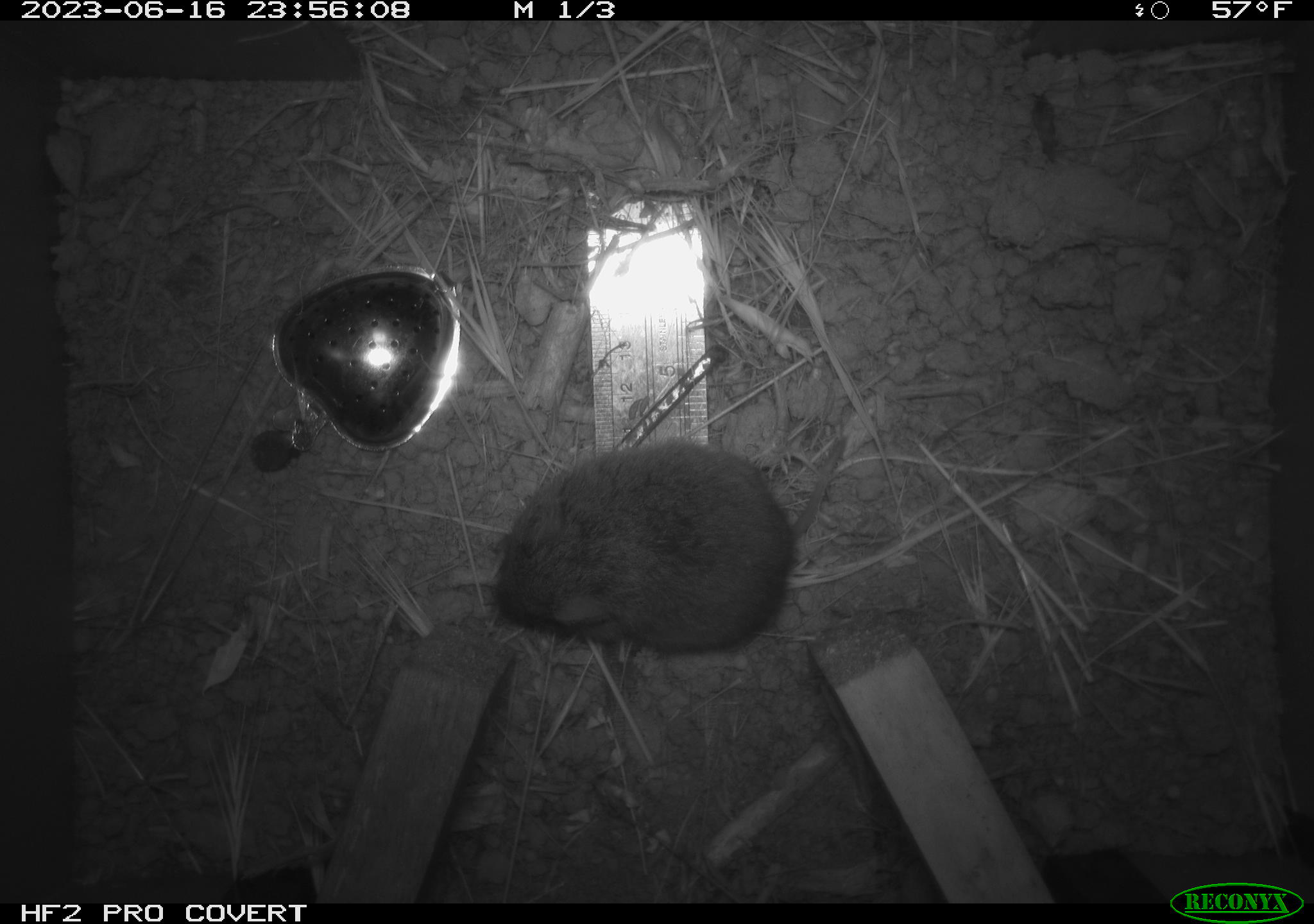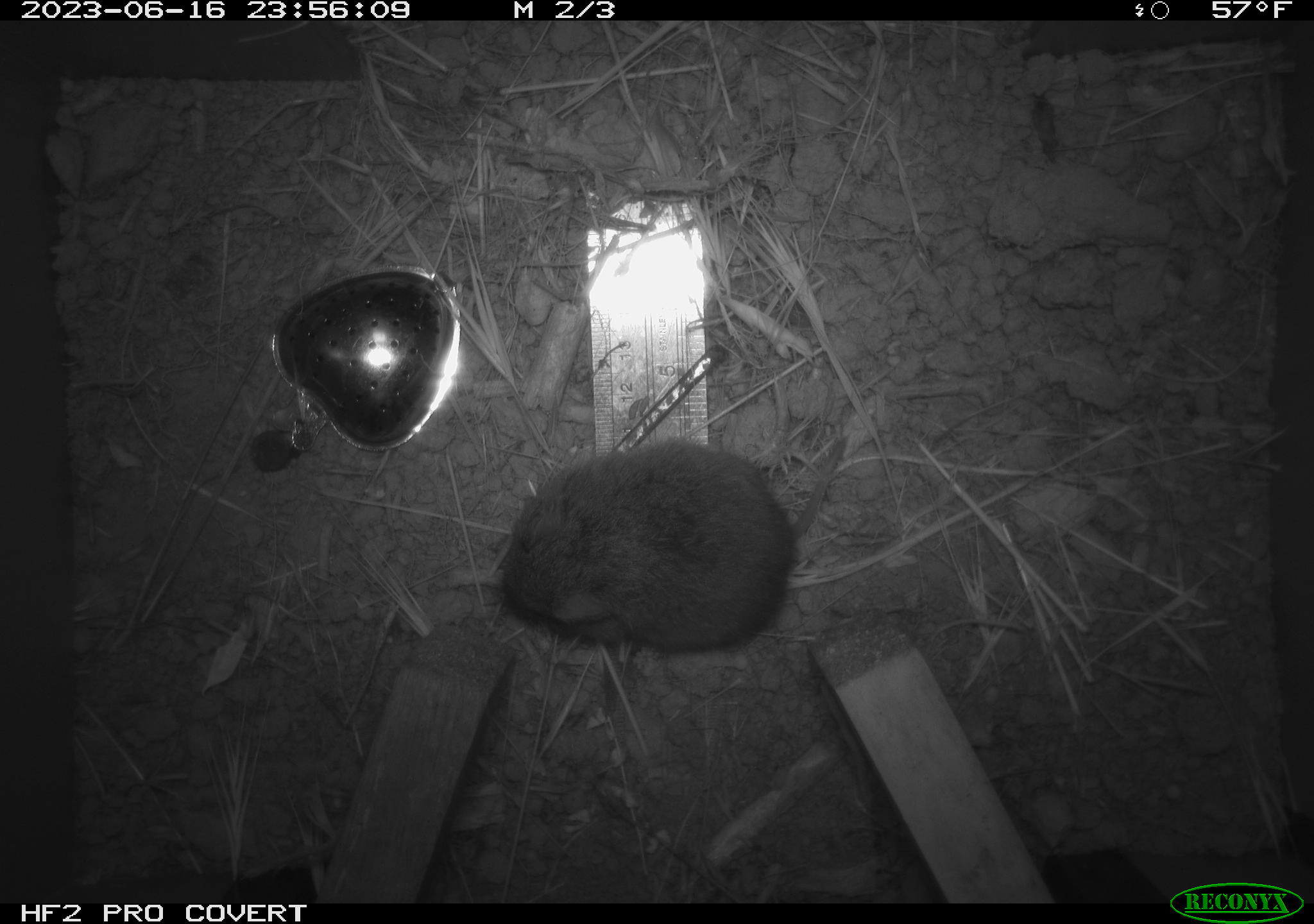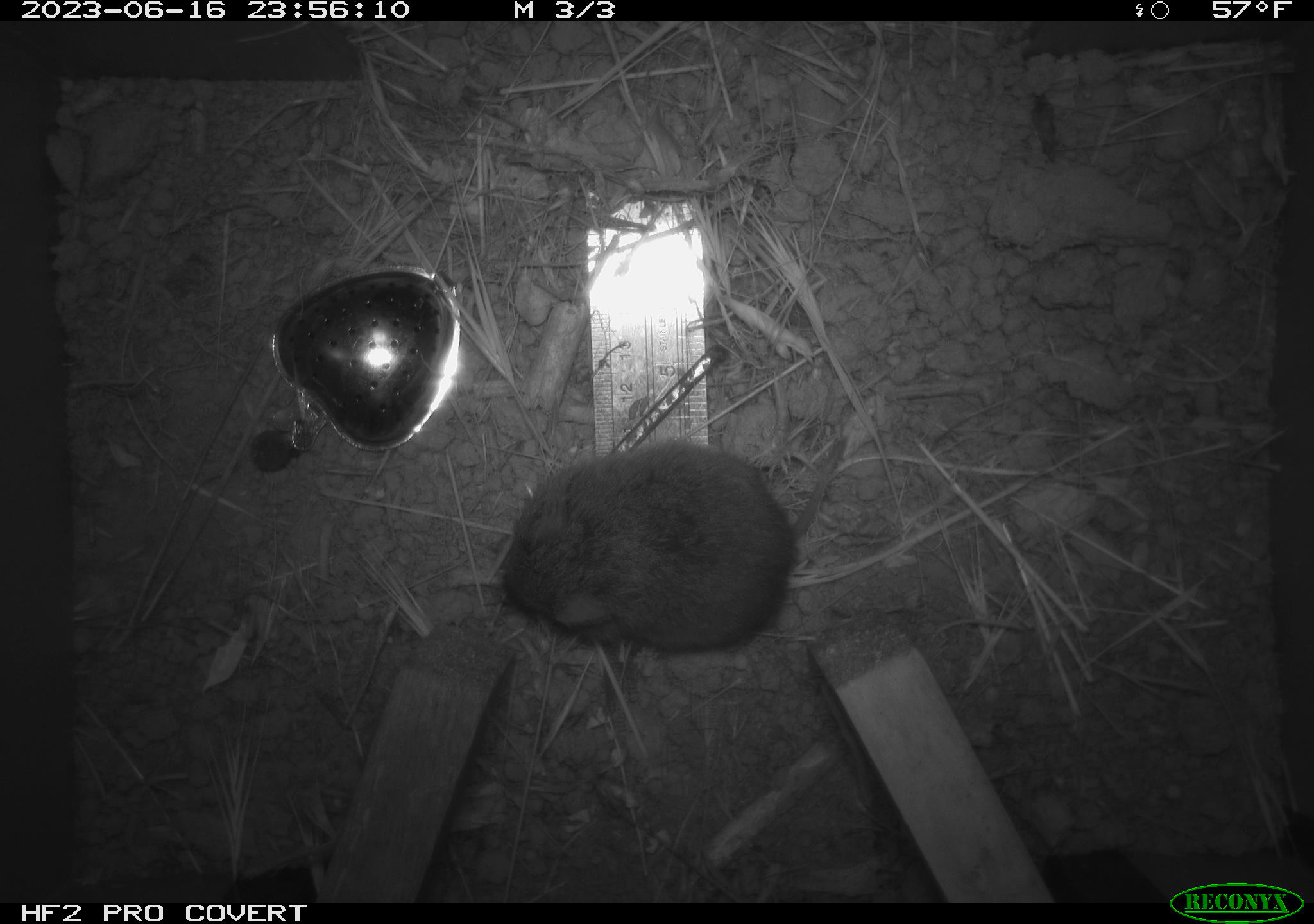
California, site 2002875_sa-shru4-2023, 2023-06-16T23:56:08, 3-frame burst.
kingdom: Animalia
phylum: Chordata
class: Mammalia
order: Rodentia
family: Cricetidae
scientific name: Arvicolinae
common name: voles, lemmings, and muskrats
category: arvicolinae subfamily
Arvicolinae subfamily (voles, lemmings, and muskrats) (Arvicolinae).